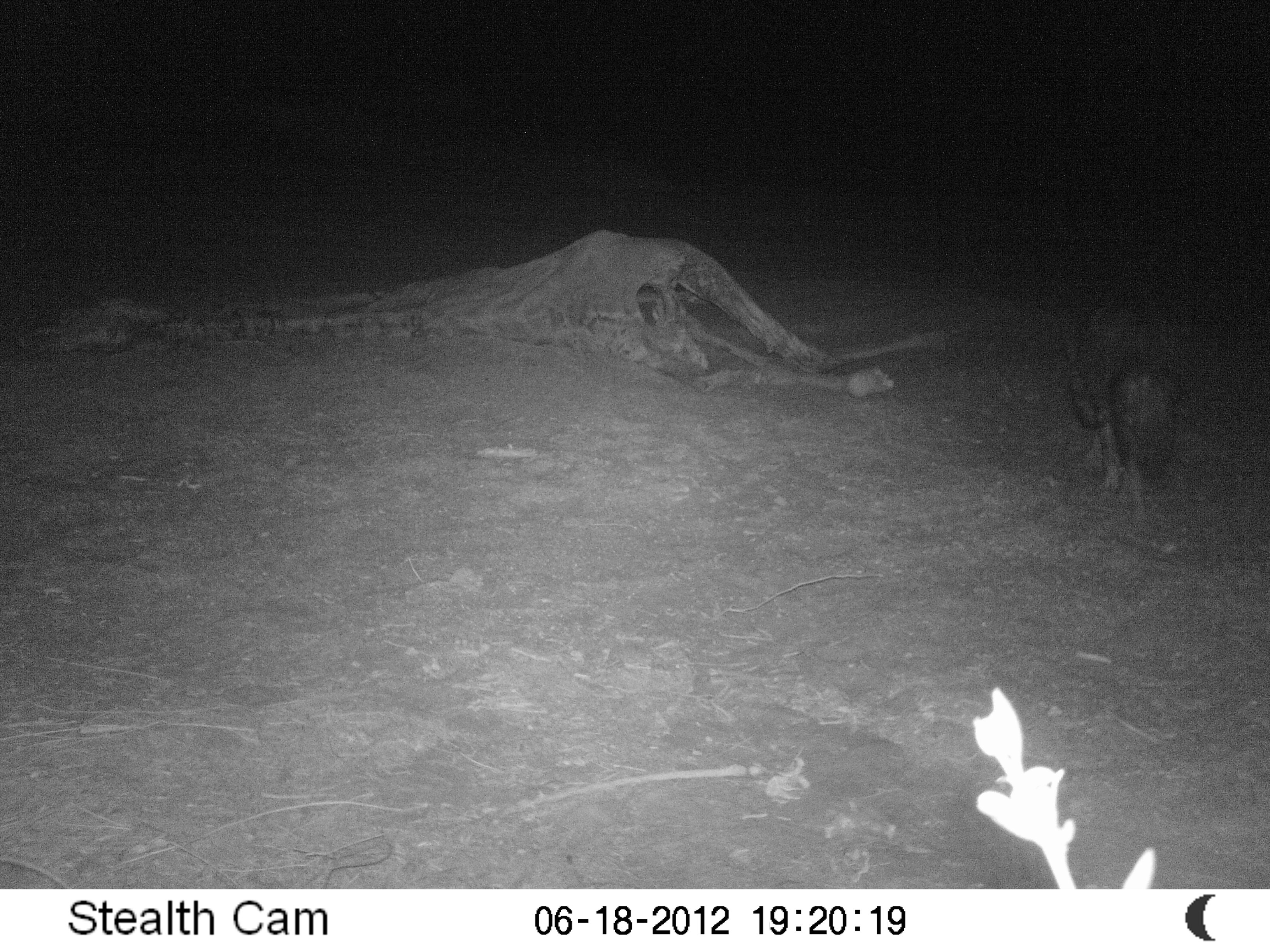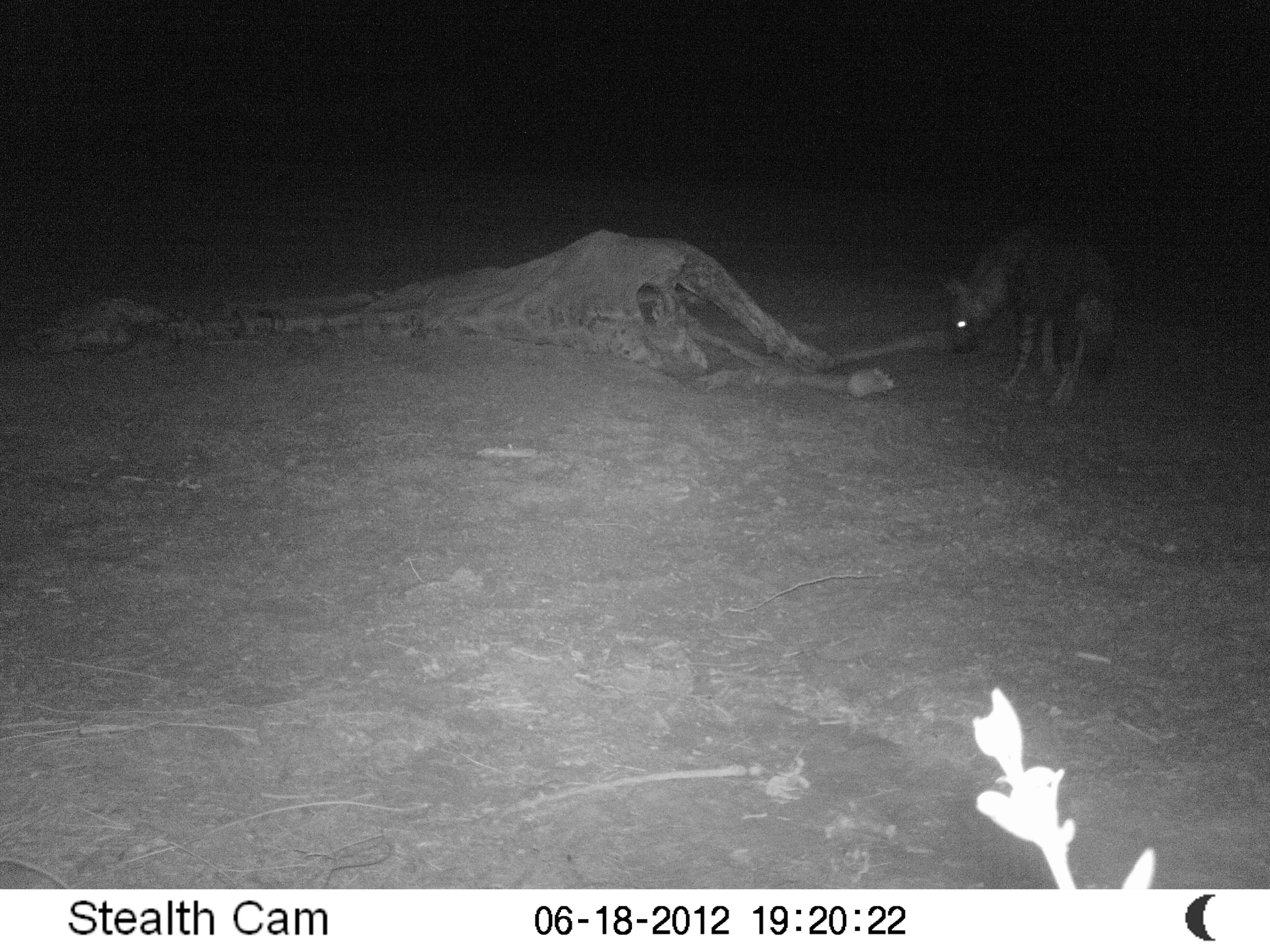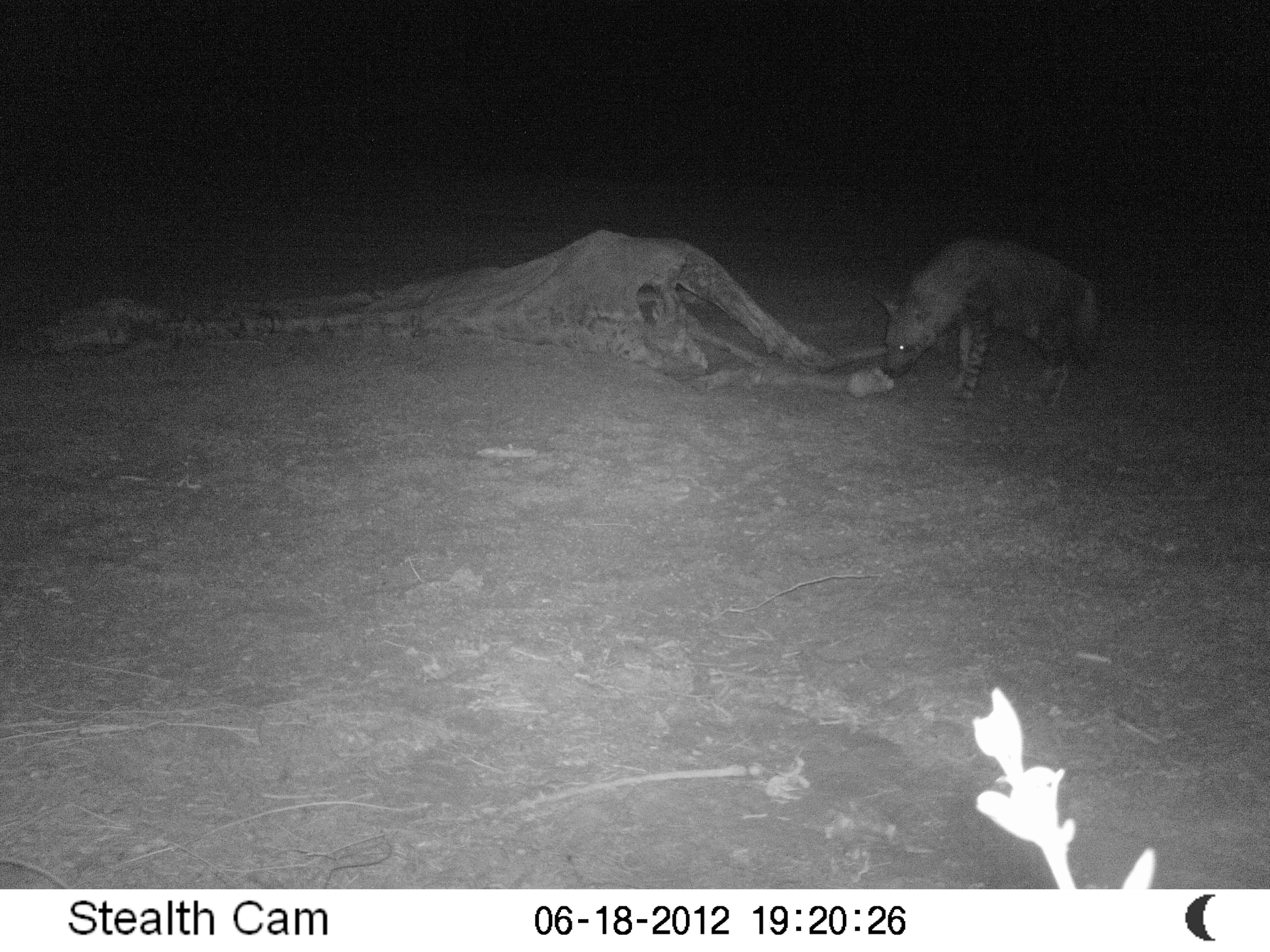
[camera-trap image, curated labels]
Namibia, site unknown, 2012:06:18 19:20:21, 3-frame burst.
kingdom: Animalia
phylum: Chordata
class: Mammalia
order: Carnivora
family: Hyaenidae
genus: Parahyaena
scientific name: Parahyaena brunnea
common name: brown hyena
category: hyaena brunnea